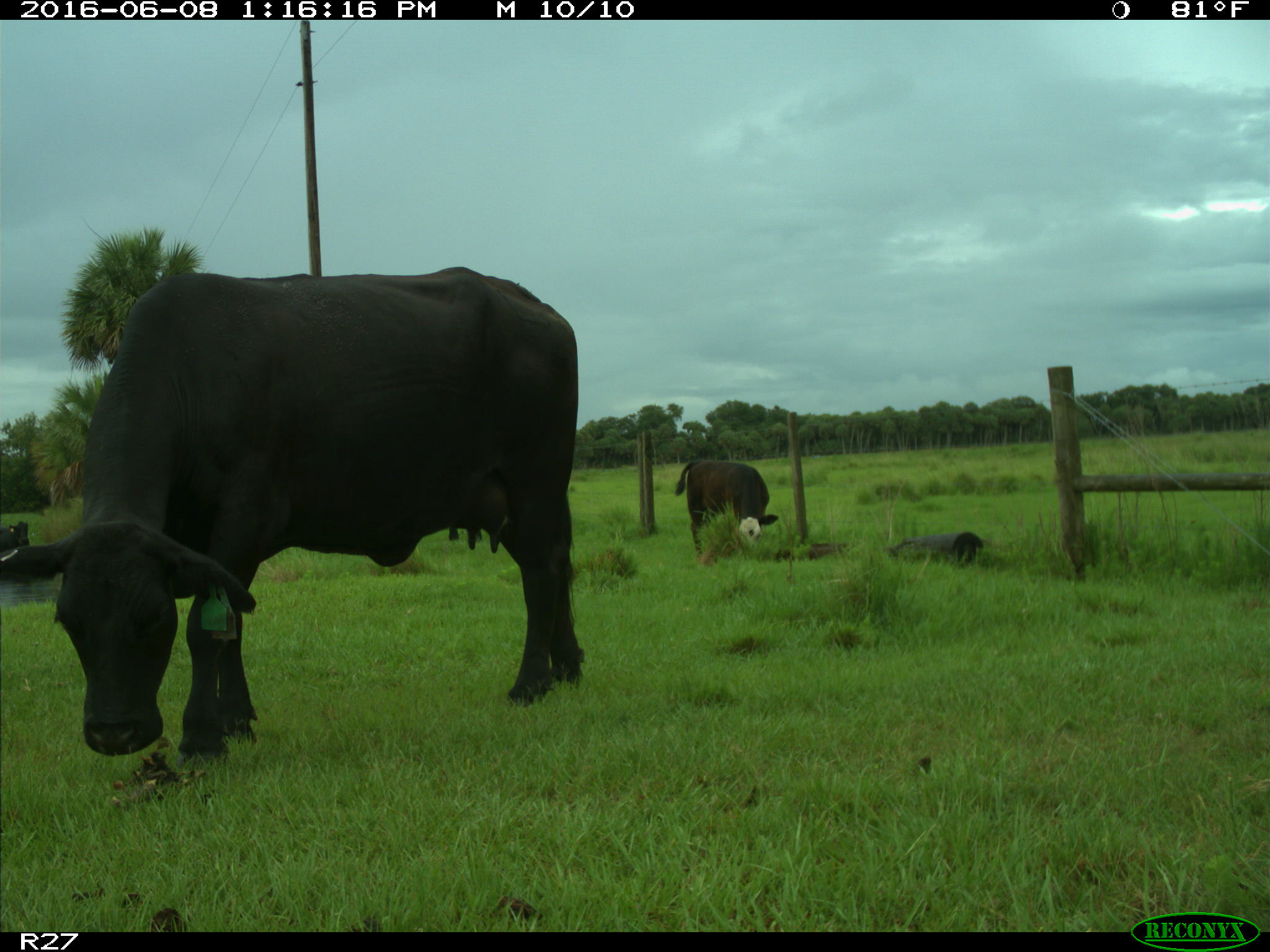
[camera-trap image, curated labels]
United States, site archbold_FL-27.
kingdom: Animalia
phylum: Chordata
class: Mammalia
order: Artiodactyla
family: Bovidae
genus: Bos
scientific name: Bos taurus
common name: domestic cow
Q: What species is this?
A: Bos taurus (domestic cow).